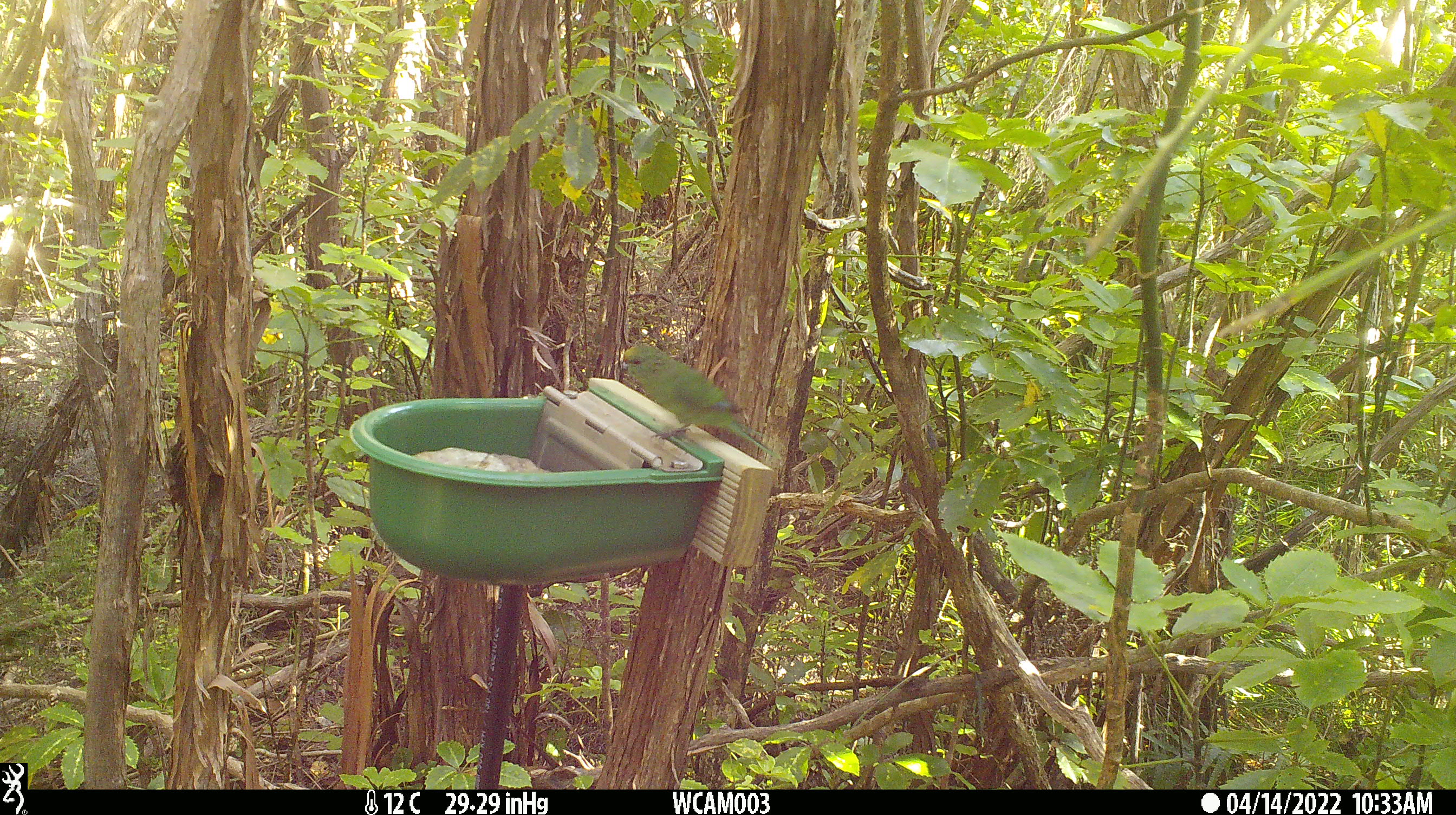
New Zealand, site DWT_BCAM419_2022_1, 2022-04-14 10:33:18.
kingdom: Animalia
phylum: Chordata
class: Aves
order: Psittaciformes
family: Psittaculidae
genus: Cyanoramphus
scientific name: Cyanoramphus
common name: parakeet